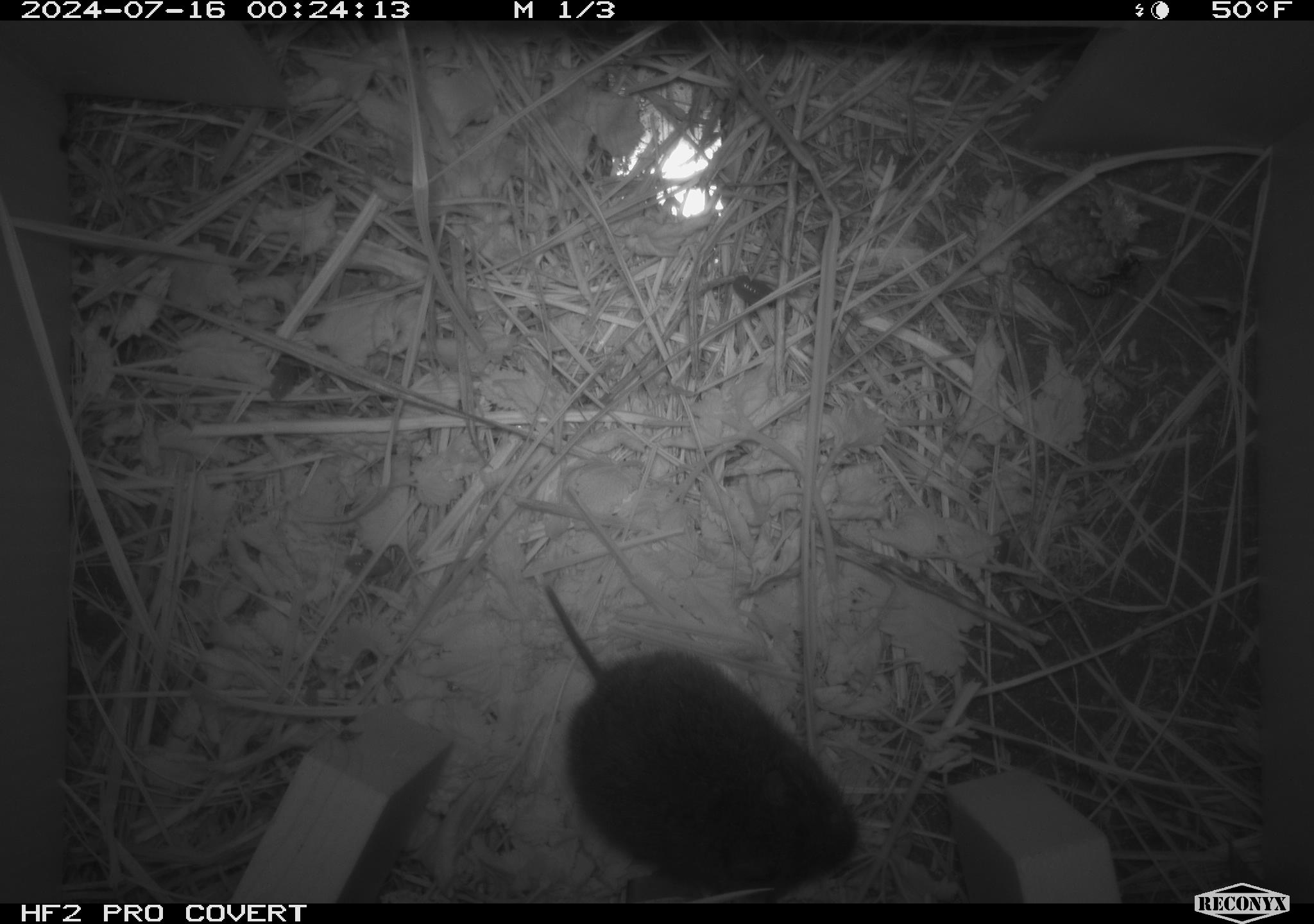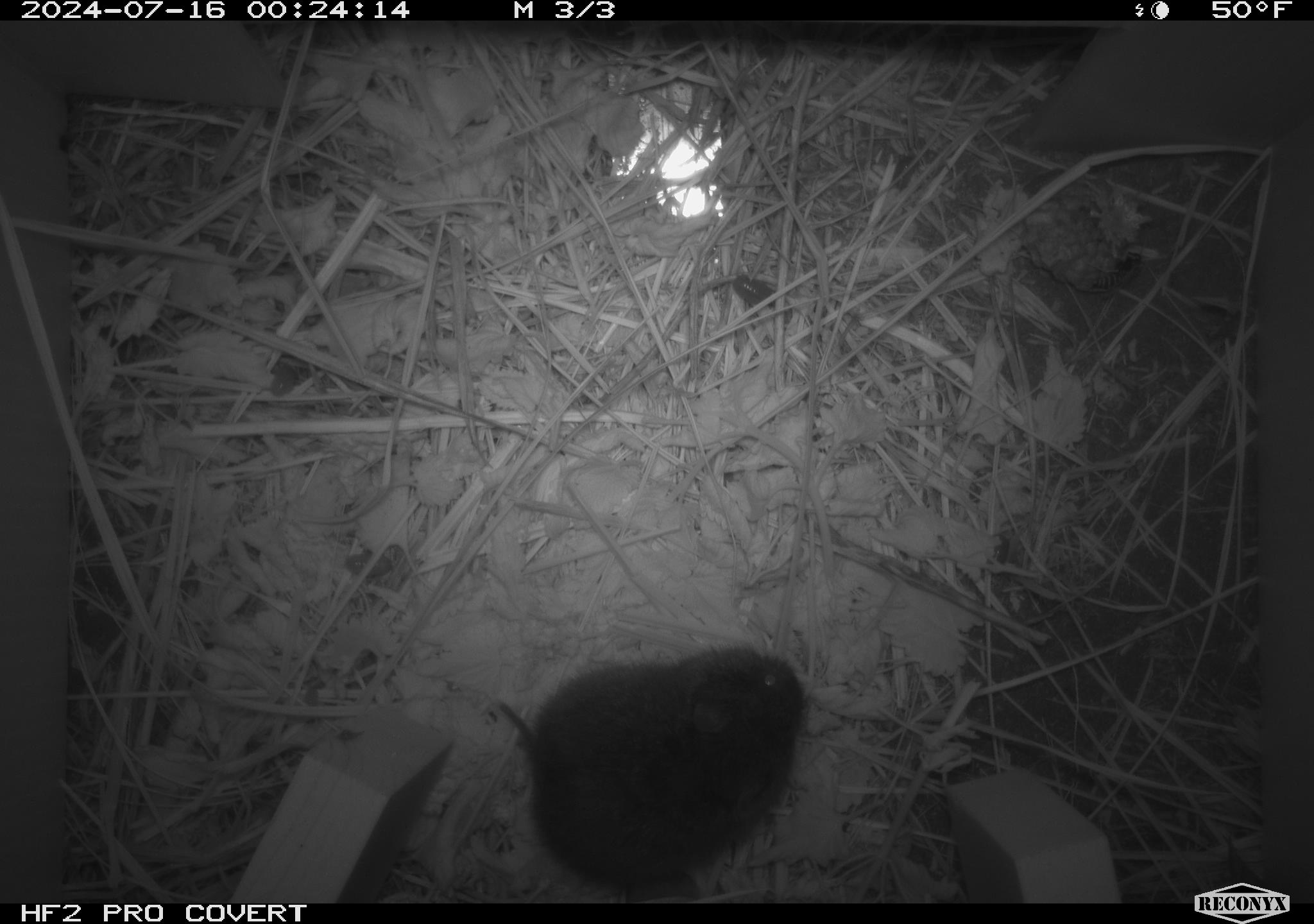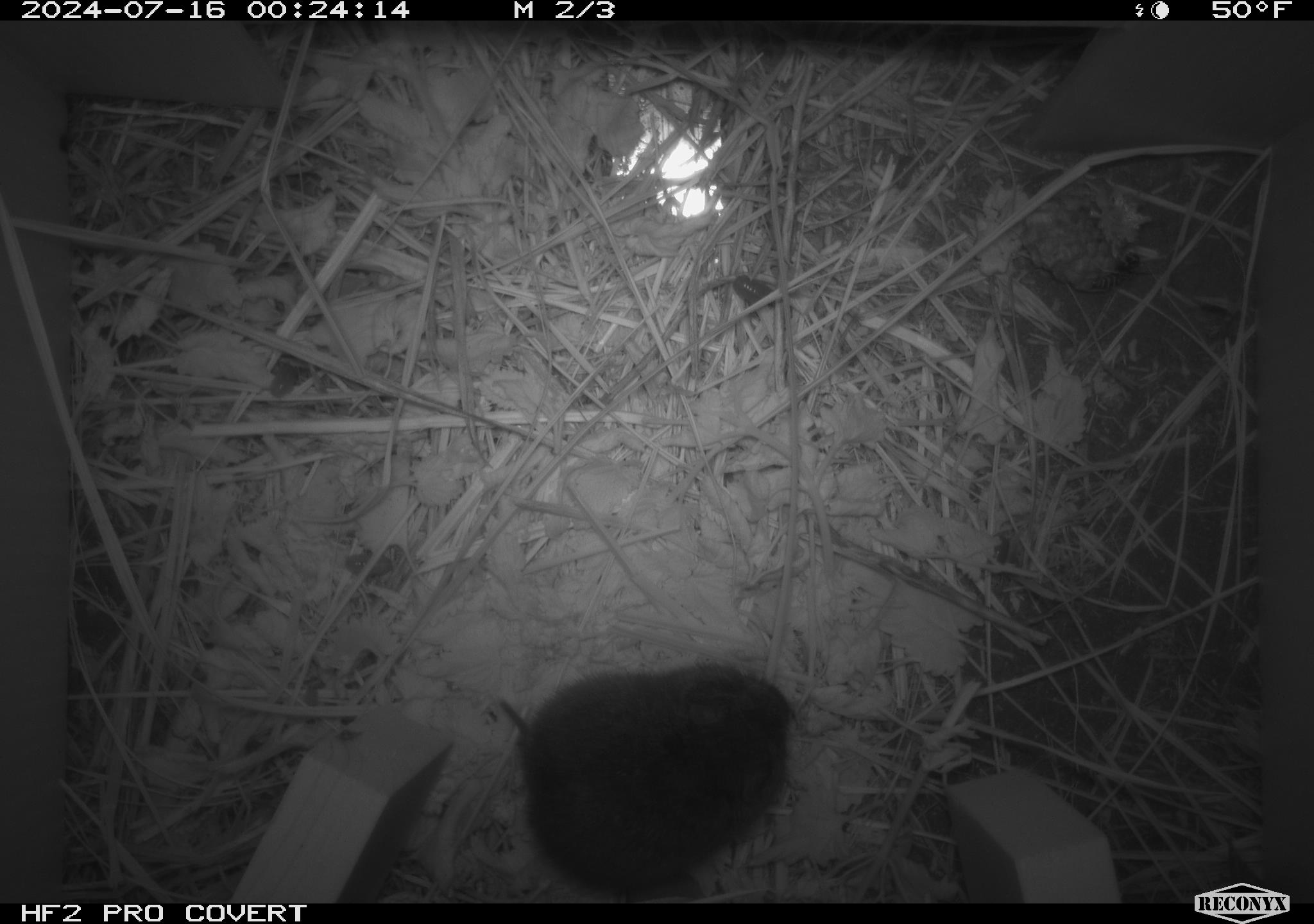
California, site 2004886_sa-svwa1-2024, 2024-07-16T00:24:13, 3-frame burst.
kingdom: Animalia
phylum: Arthropoda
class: Insecta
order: Hymenoptera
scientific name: Hymenoptera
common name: ants, bees, wasps, and sawflies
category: hymenoptera order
Hymenoptera order (ants, bees, wasps, and sawflies) (Hymenoptera).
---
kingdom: Animalia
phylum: Chordata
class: Mammalia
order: Rodentia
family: Cricetidae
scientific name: Arvicolinae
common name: voles, lemmings, and muskrats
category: arvicolinae subfamily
Arvicolinae subfamily (voles, lemmings, and muskrats) (Arvicolinae).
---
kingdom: Animalia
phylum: Arthropoda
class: Malacostraca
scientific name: Malacostraca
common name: amphipods, crabs, isopods, krill, lobsters and shrimps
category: malacostracan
Malacostracan (amphipods, crabs, isopods, krill, lobsters and shrimps) (Malacostraca).